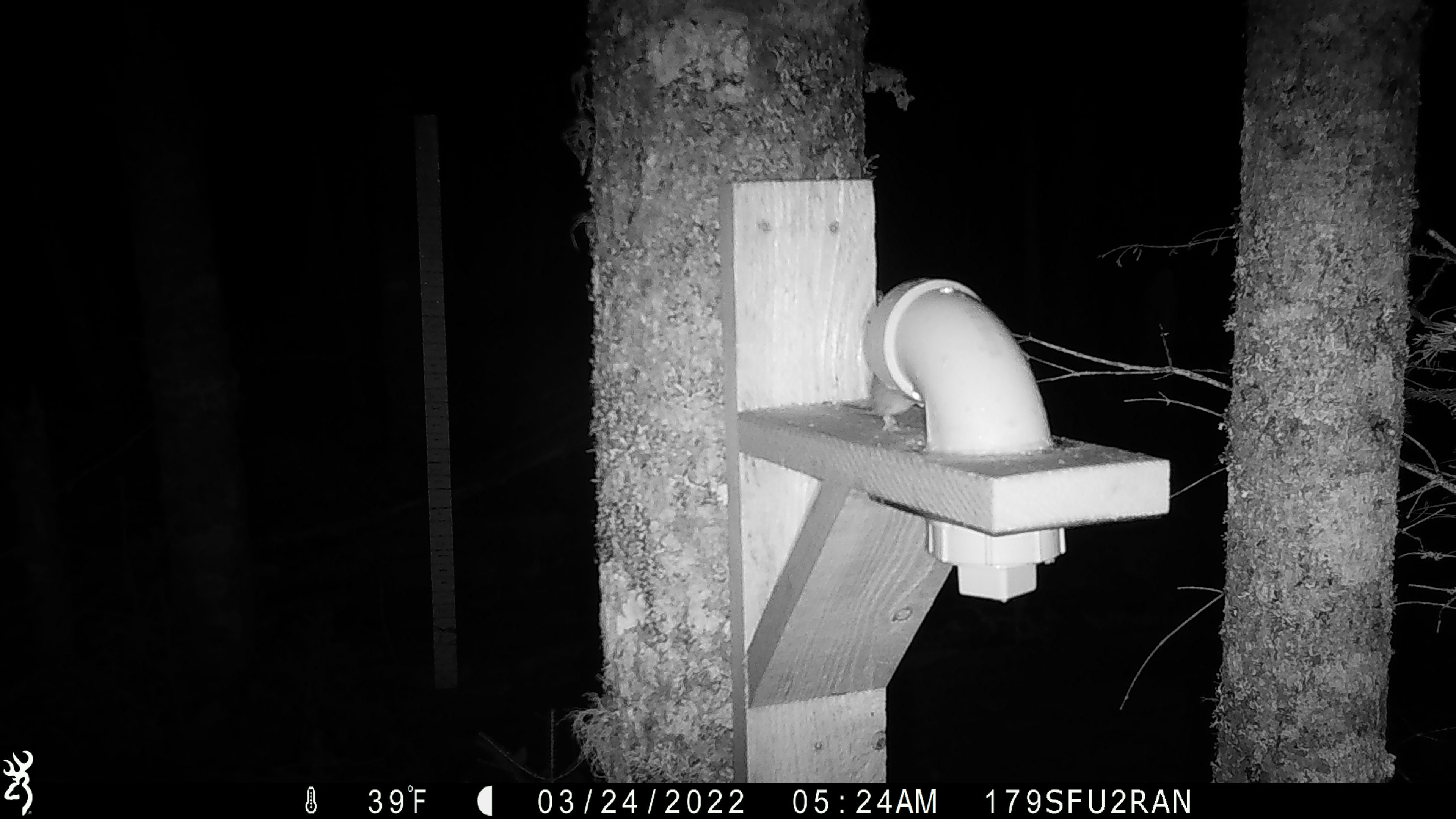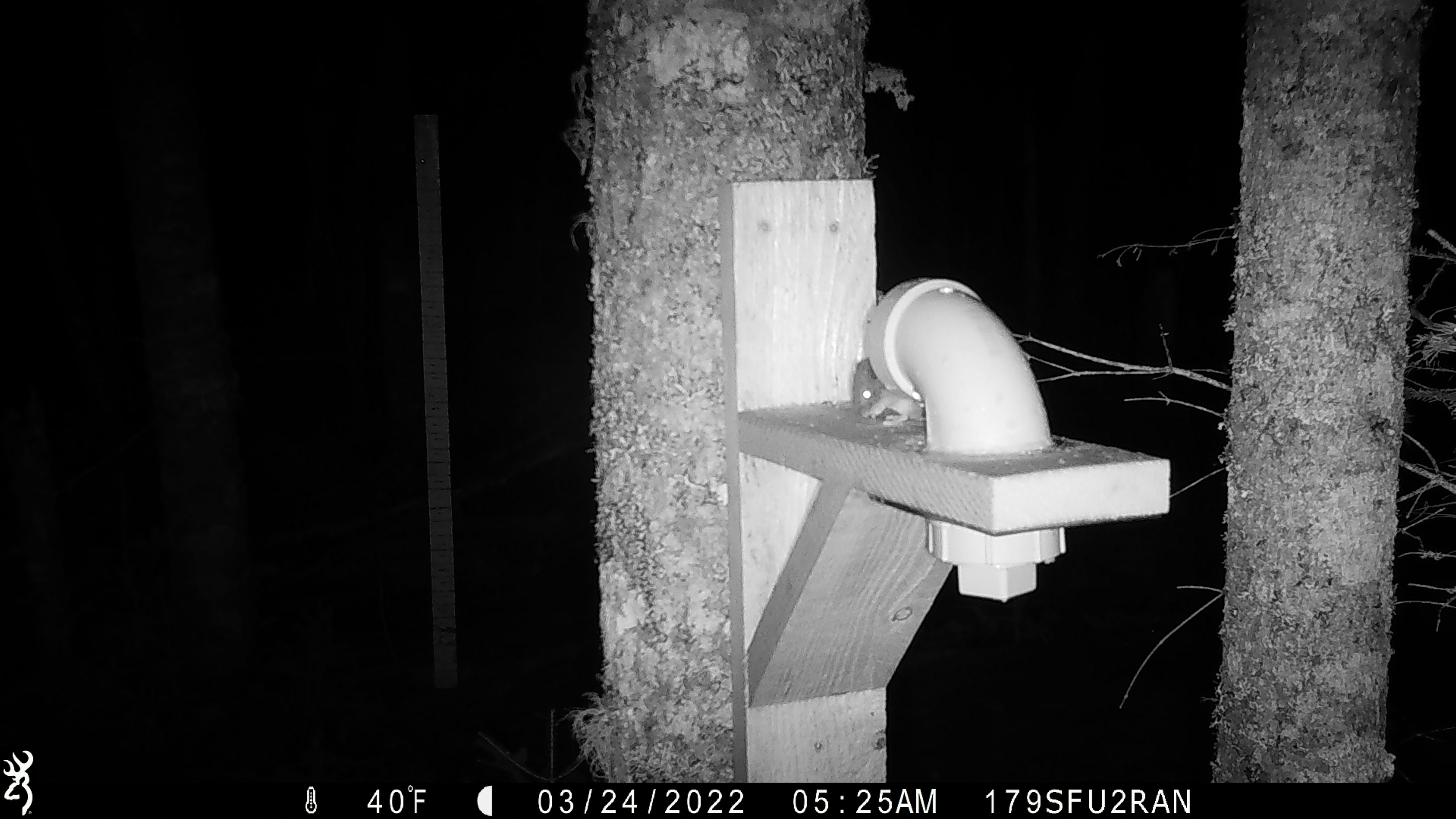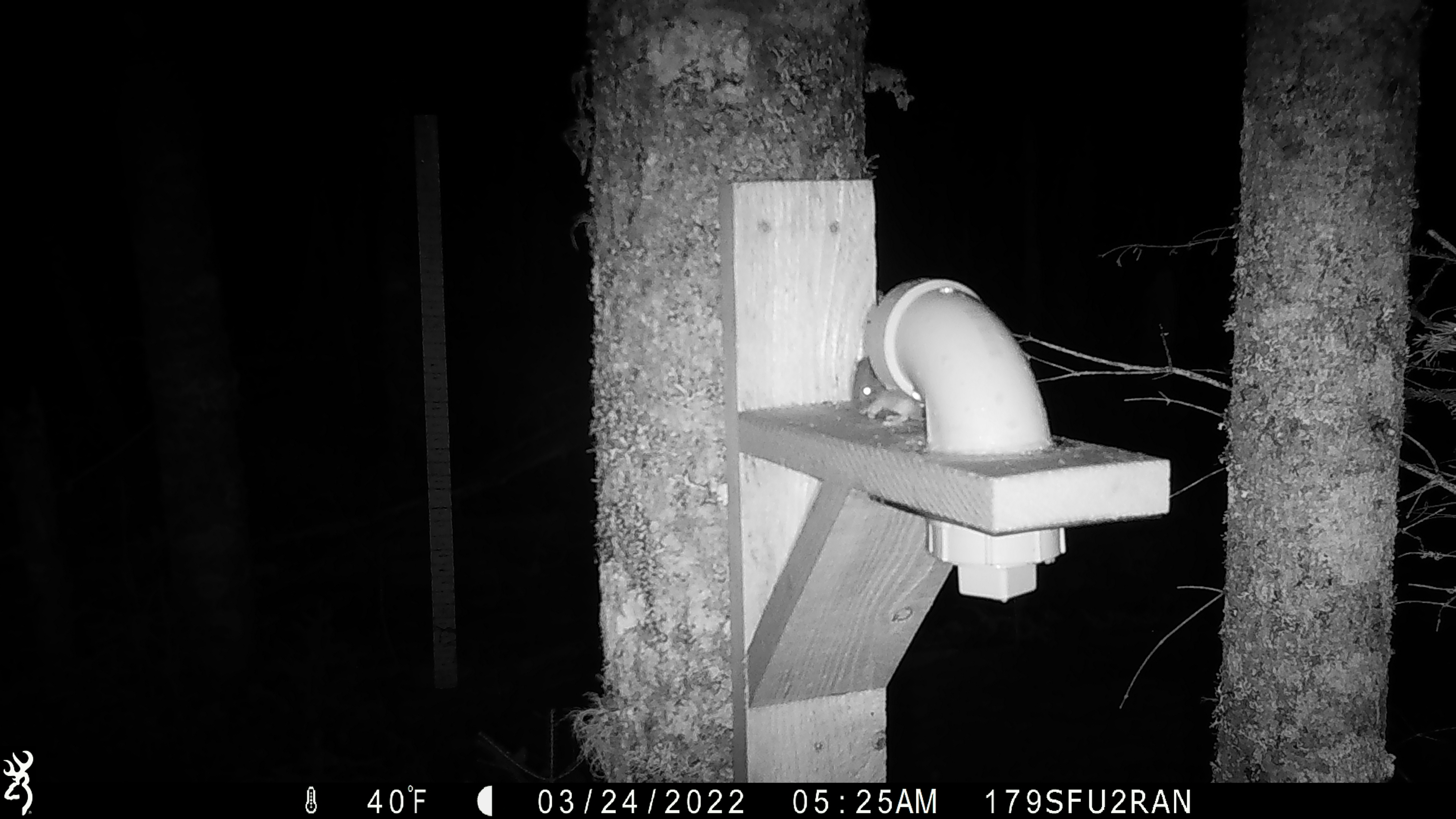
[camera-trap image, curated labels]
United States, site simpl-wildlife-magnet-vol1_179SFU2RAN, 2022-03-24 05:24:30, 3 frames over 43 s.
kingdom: Animalia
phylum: Chordata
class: Mammalia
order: Rodentia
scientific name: Rodentia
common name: mouse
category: mouse sp.